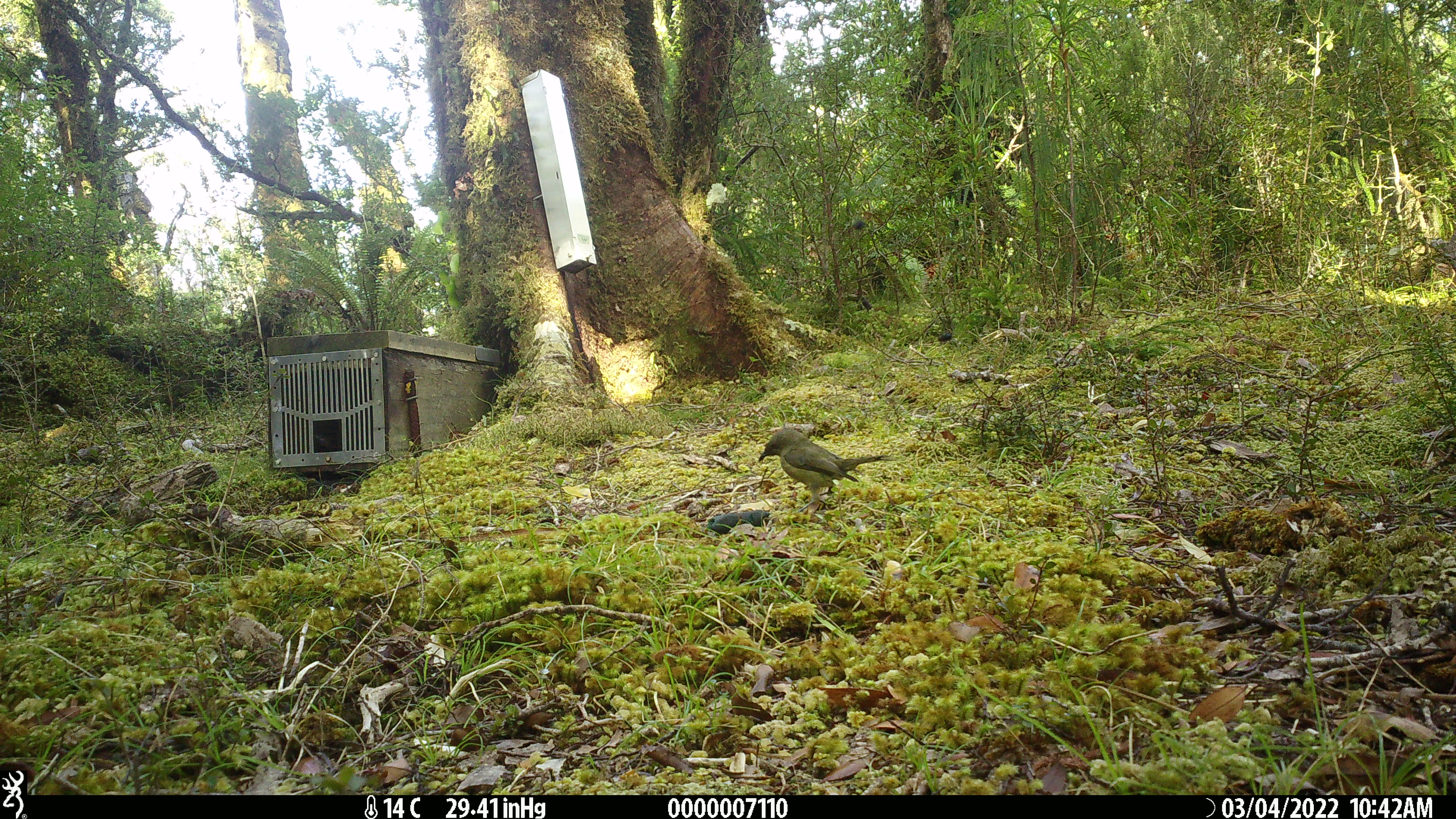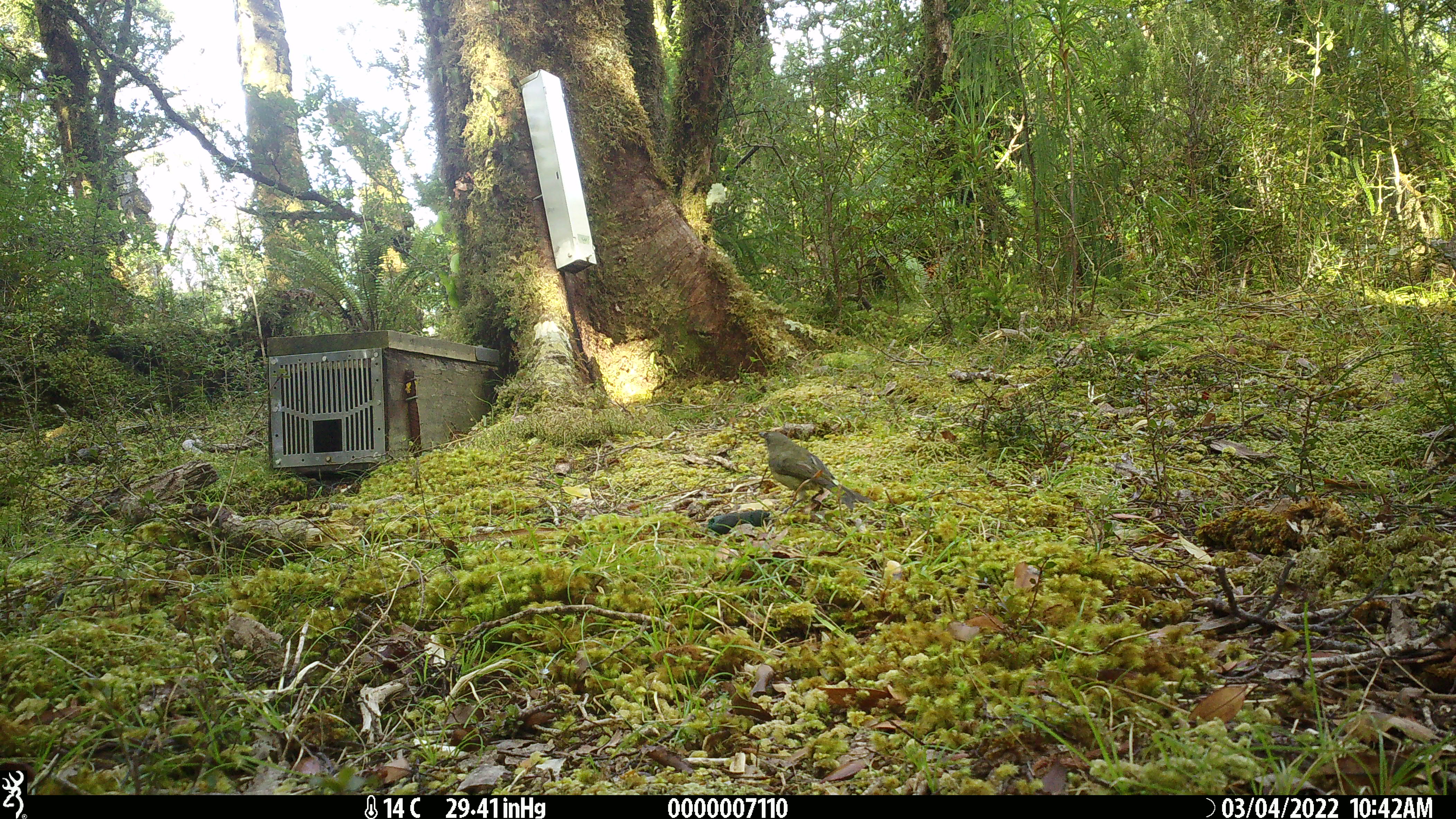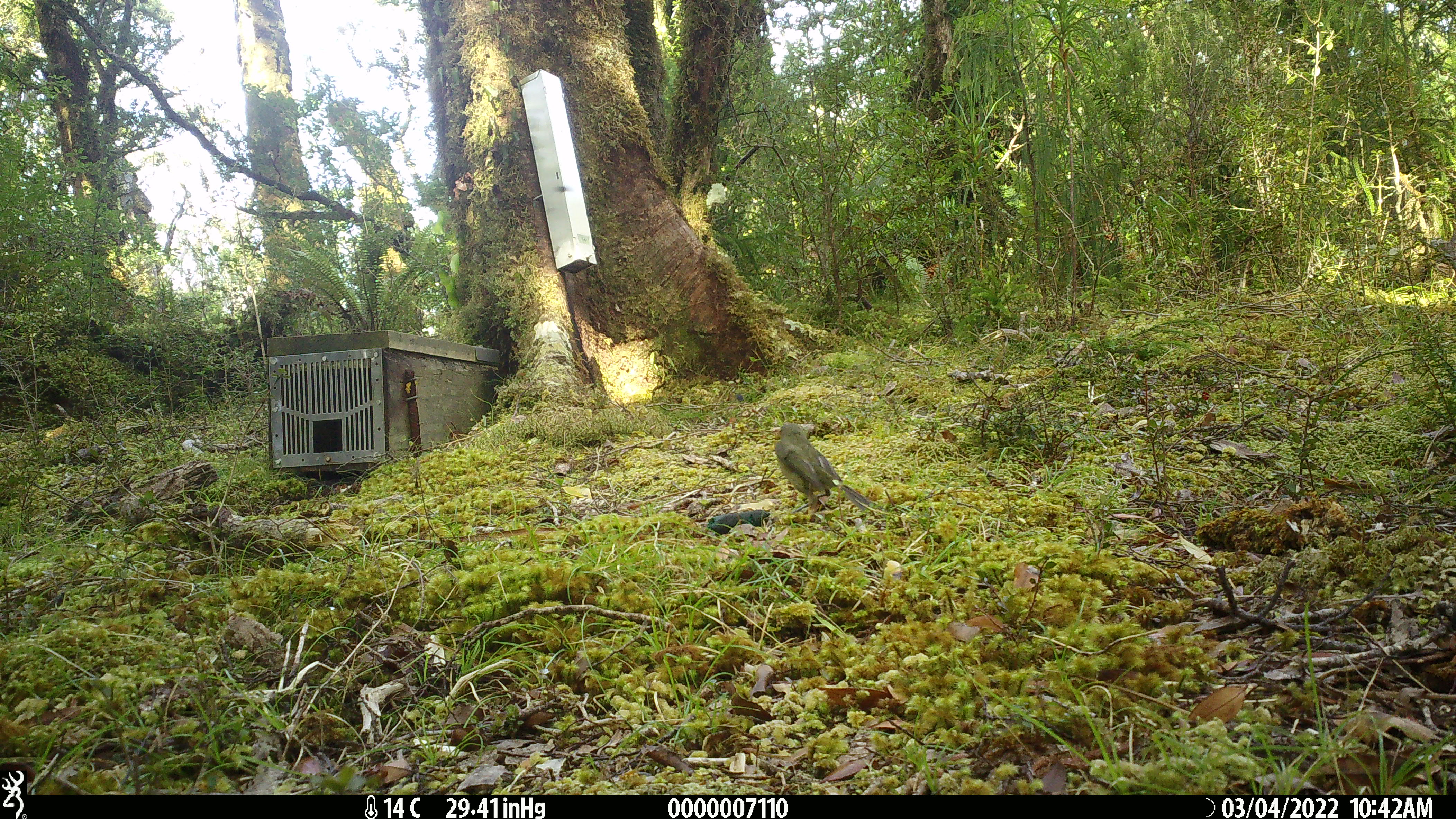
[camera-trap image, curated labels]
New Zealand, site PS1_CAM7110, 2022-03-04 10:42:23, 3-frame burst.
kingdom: Animalia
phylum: Chordata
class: Aves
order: Passeriformes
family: Meliphagidae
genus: Anthornis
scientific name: Anthornis melanura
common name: new zealand bellbird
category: bellbird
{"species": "bellbird (new zealand bellbird) (Anthornis melanura)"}